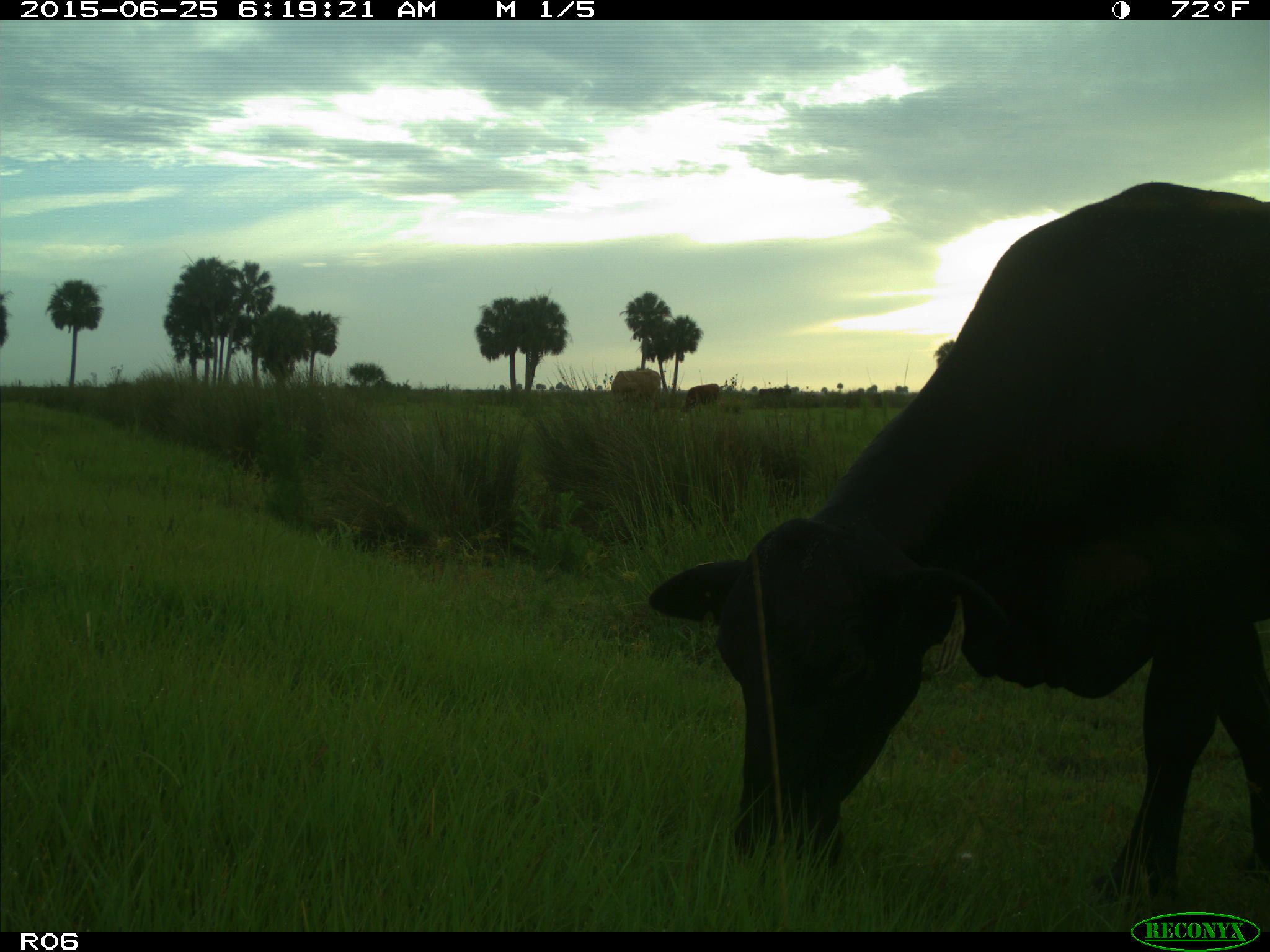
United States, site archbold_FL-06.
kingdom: Animalia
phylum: Chordata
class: Mammalia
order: Artiodactyla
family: Bovidae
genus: Bos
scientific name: Bos taurus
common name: domestic cow